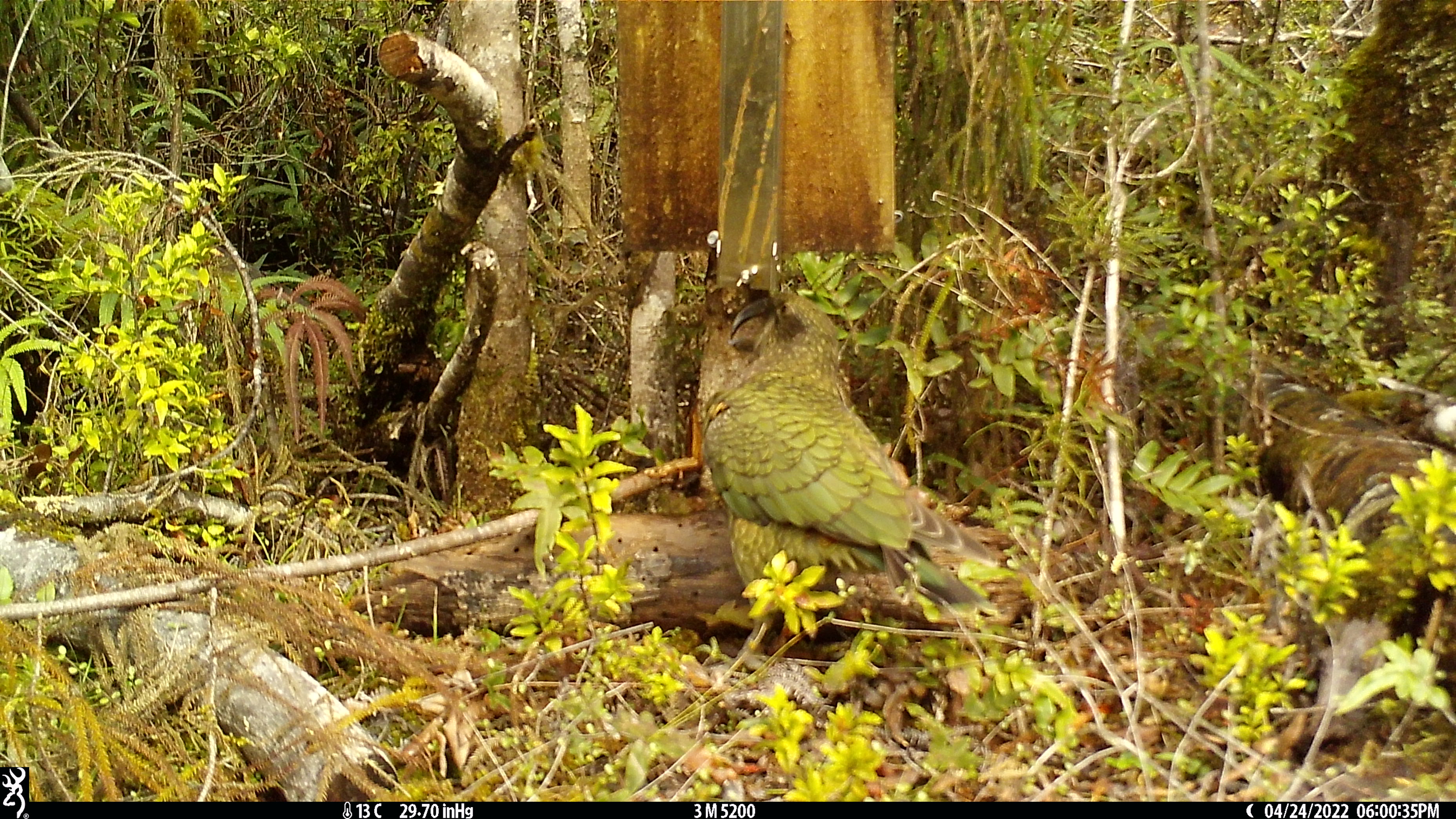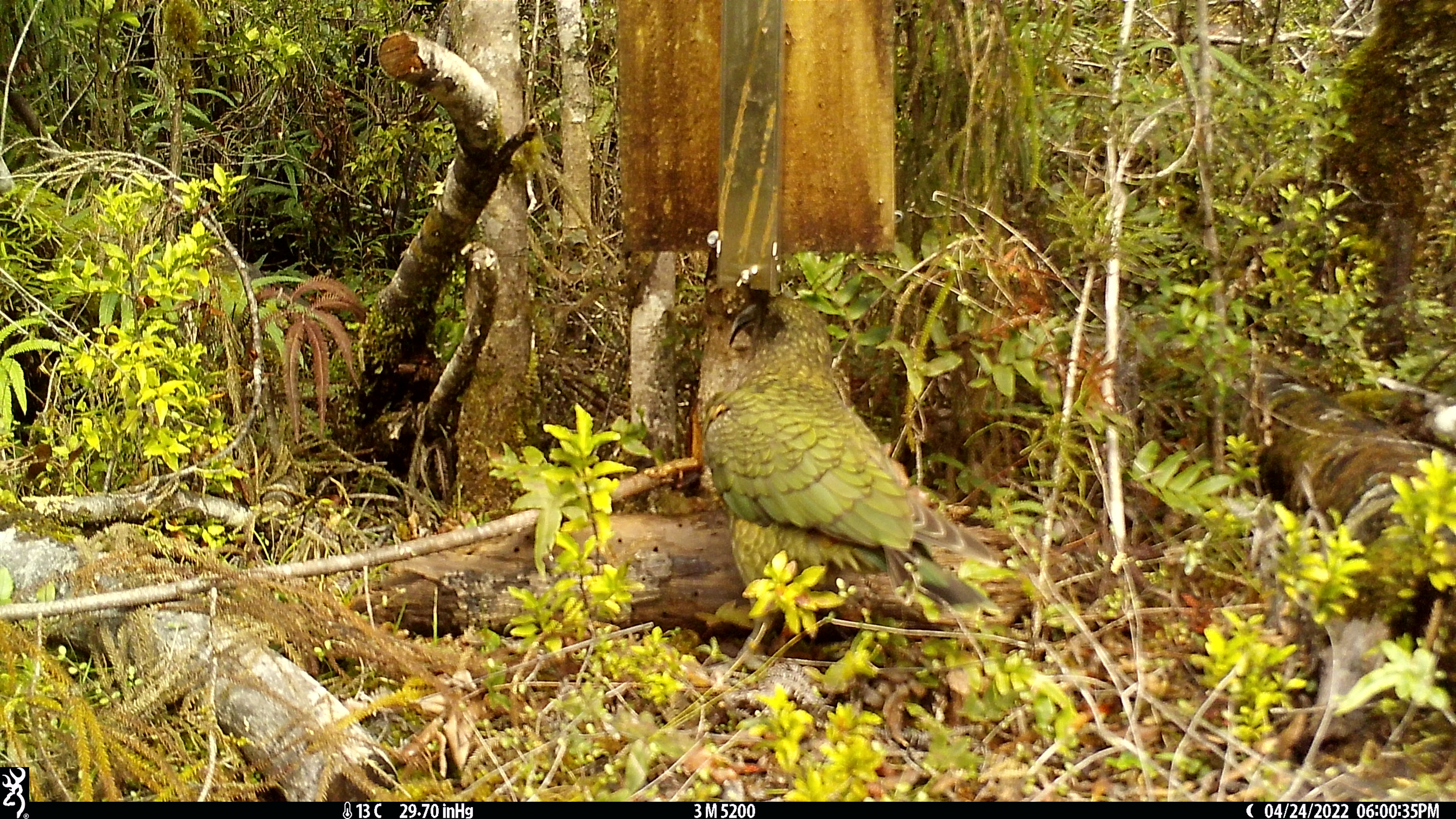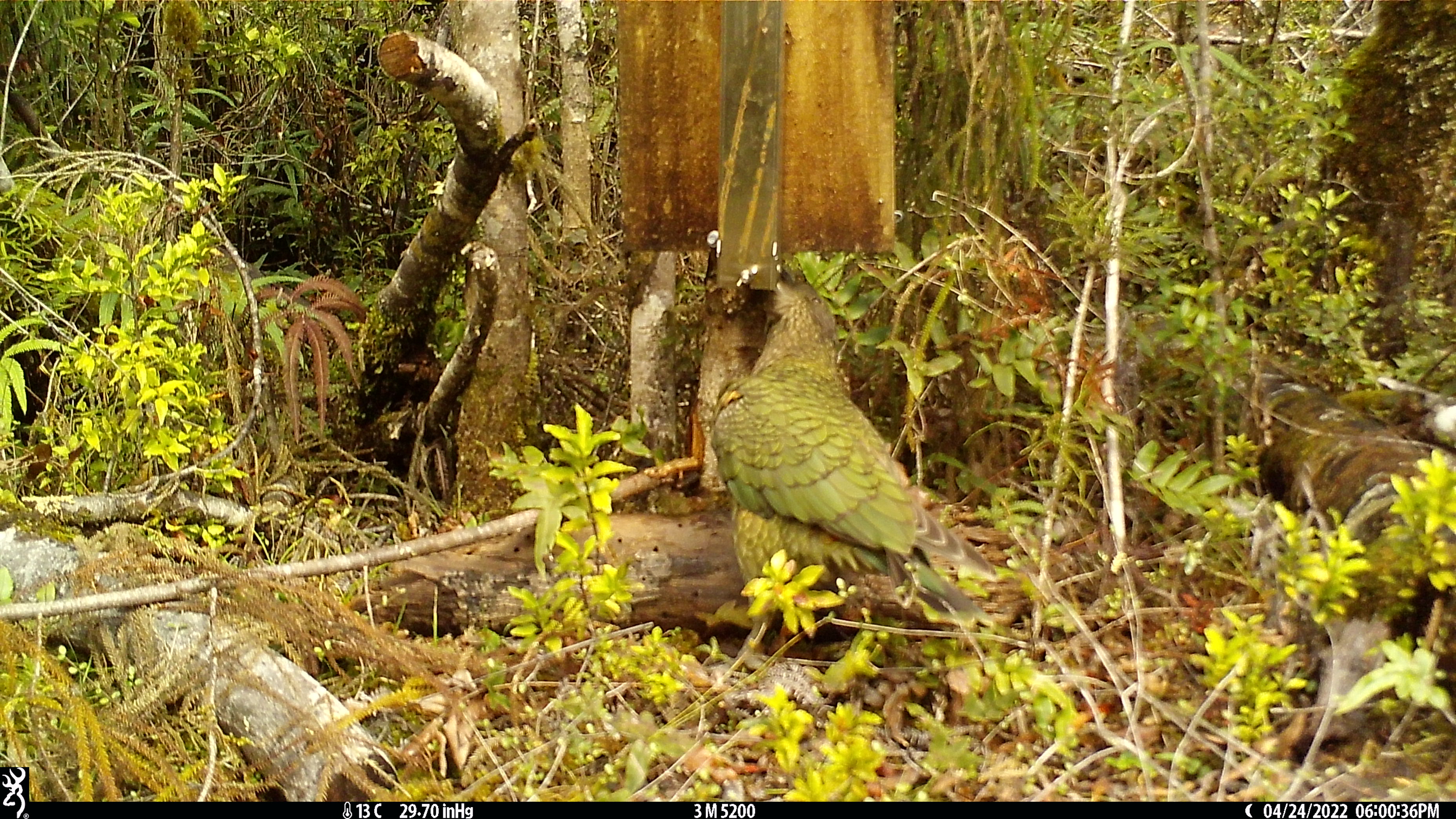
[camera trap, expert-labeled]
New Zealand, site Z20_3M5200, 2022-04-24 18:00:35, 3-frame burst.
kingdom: Animalia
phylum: Chordata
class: Aves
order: Psittaciformes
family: Strigopidae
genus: Nestor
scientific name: Nestor notabilis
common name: kea